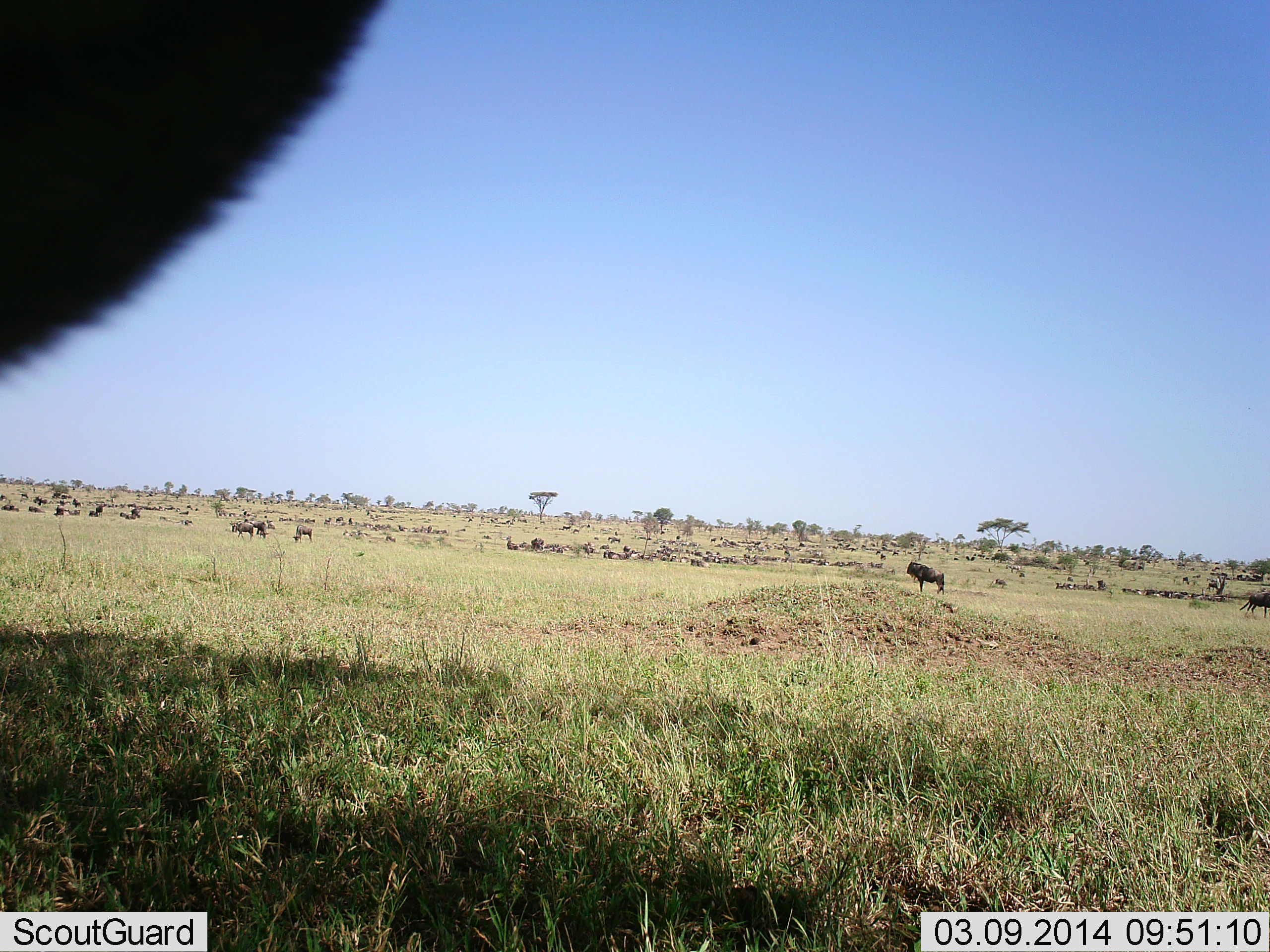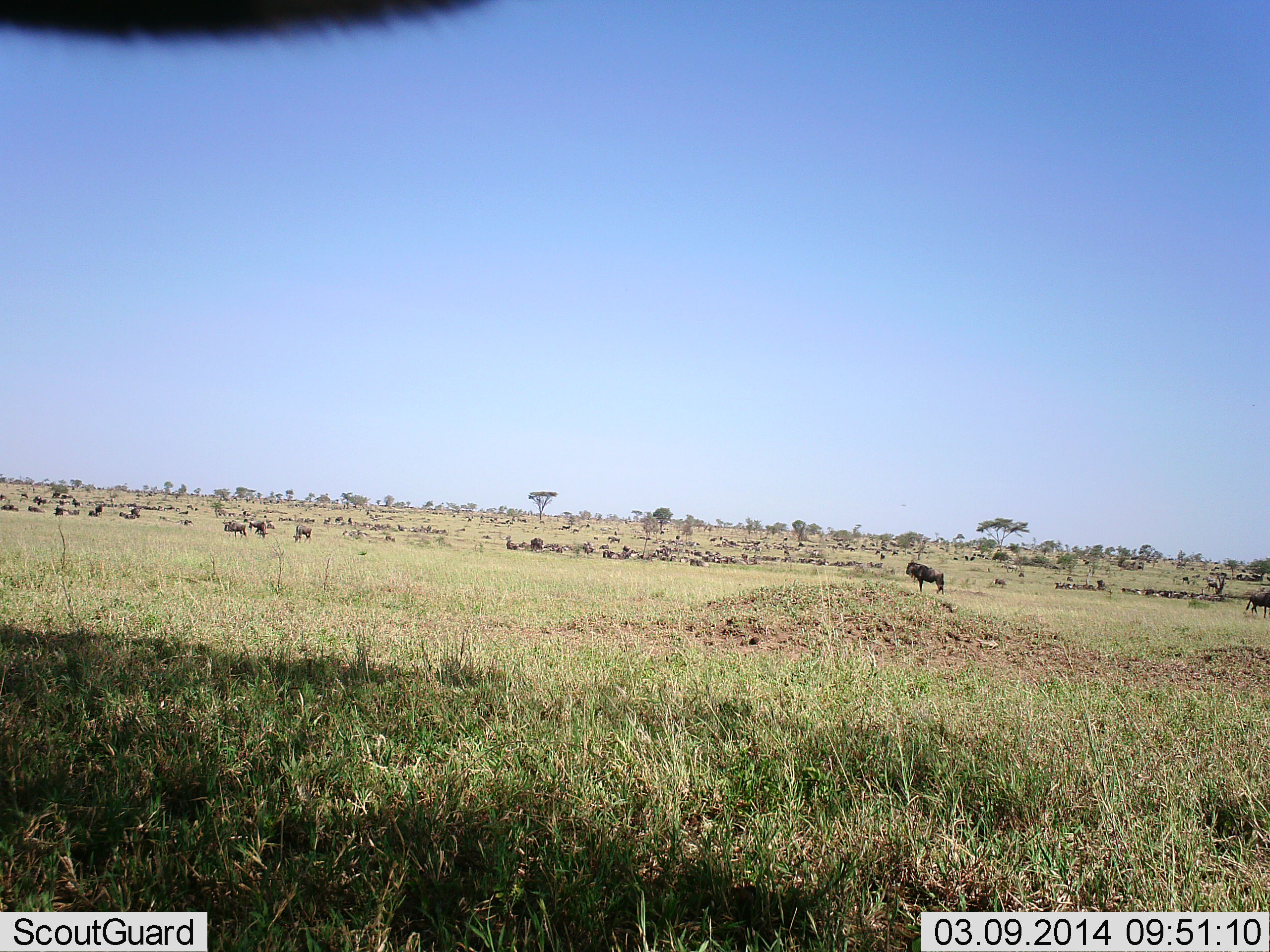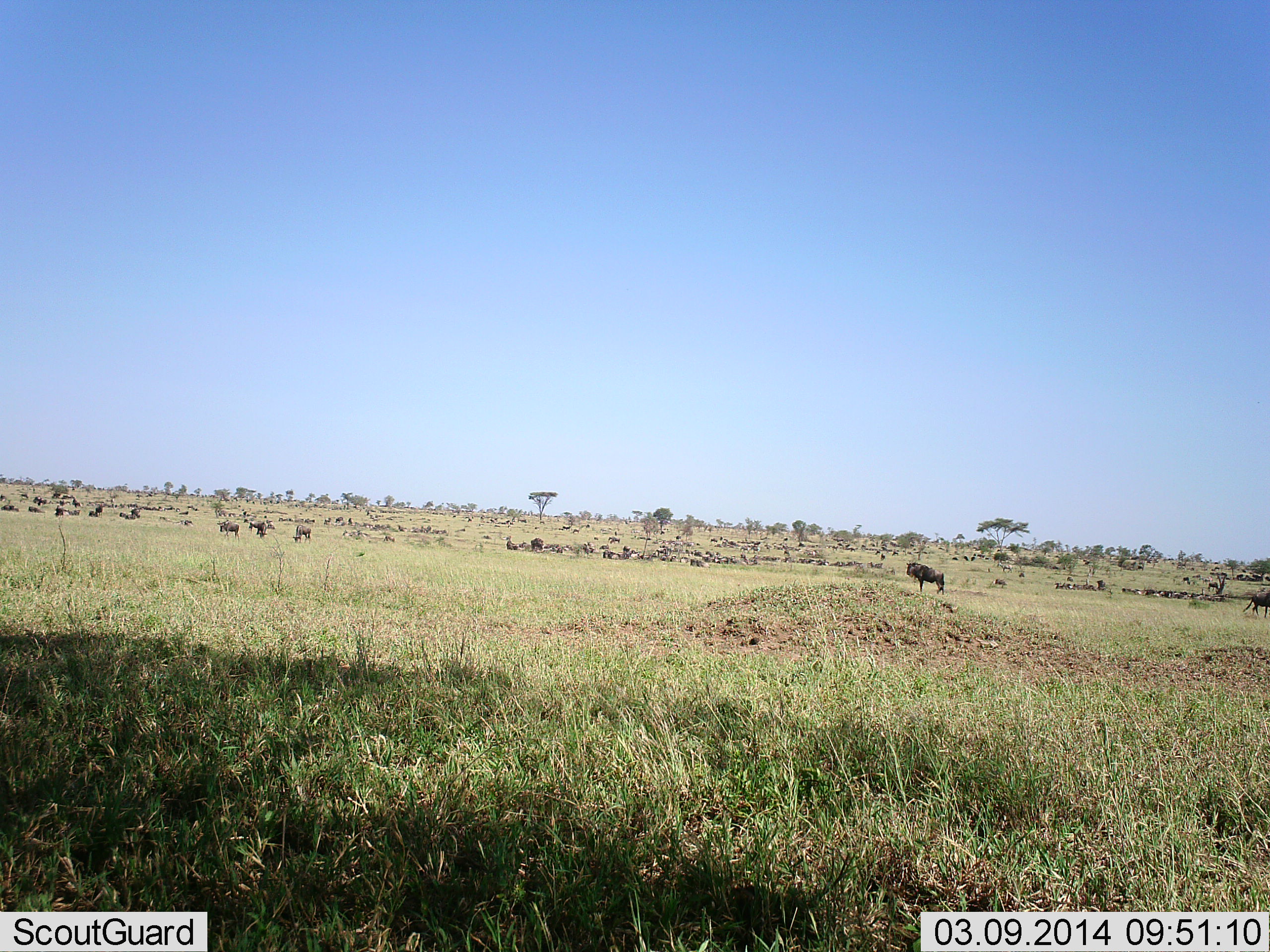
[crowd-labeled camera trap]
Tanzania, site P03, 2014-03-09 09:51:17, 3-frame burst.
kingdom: Animalia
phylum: Chordata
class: Mammalia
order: Artiodactyla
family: Bovidae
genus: Connochaetes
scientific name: Connochaetes taurinus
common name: blue wildebeest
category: wildebeest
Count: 51+.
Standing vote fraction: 70%.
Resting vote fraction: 30%.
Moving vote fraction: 60%.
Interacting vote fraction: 0%.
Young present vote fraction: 0%.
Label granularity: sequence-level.